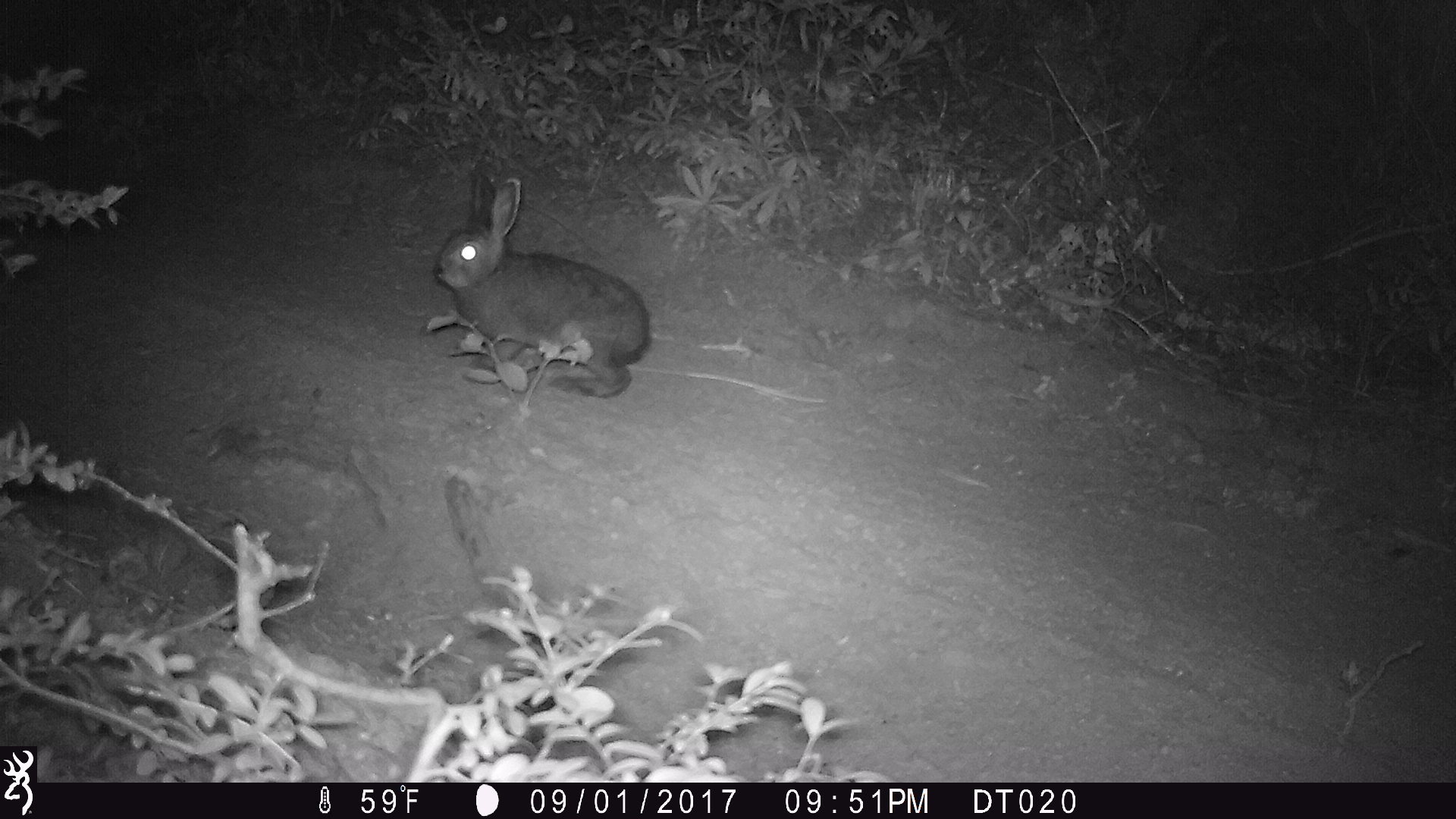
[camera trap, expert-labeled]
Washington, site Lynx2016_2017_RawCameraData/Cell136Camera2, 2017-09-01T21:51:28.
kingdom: Animalia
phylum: Chordata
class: Mammalia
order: Lagomorpha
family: Leporidae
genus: Lepus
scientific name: Lepus americanus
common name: snowshoe hare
Lepus americanus (snowshoe hare). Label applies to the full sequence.